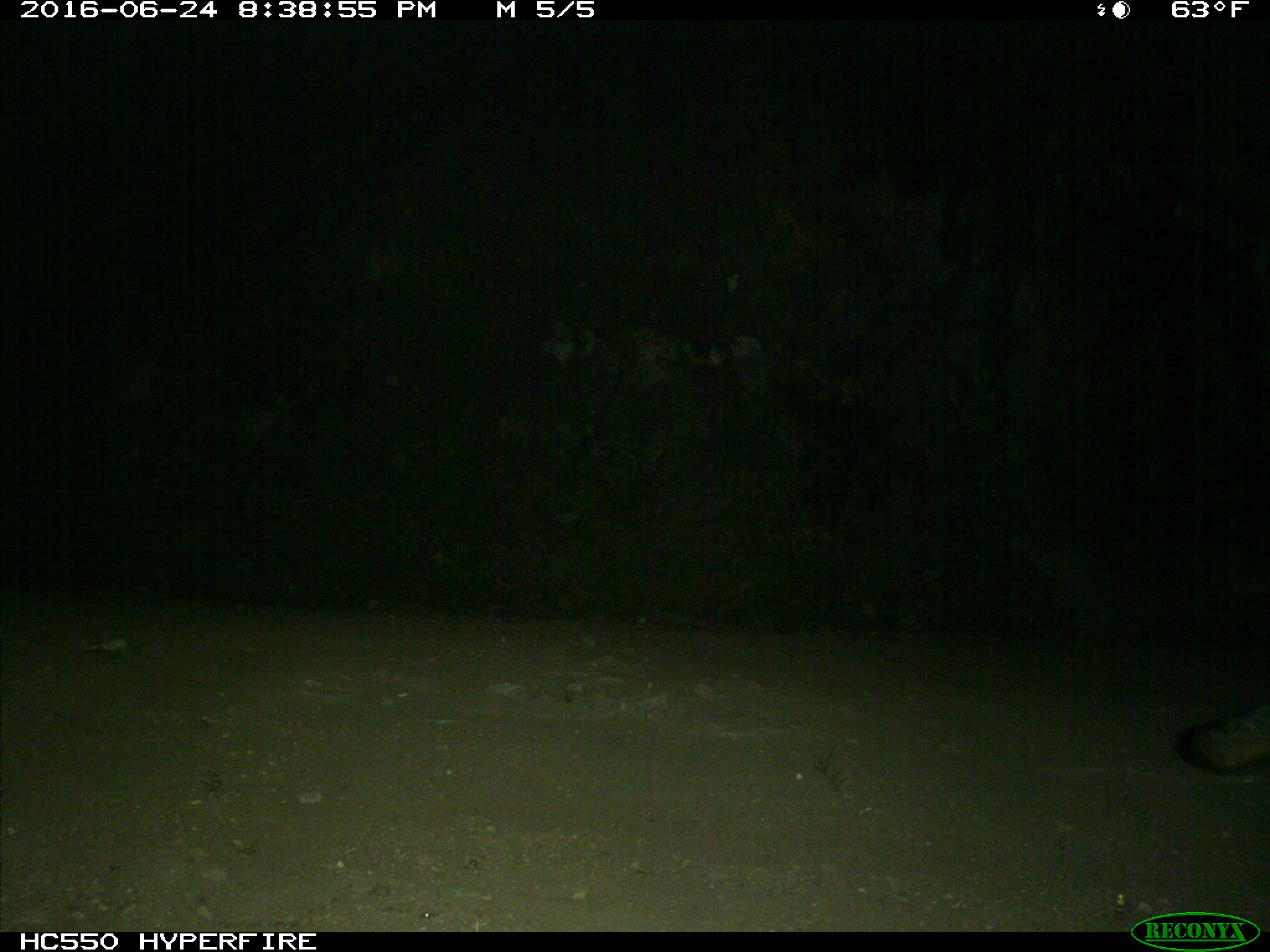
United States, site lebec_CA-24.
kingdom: Animalia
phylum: Chordata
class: Mammalia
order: Carnivora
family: Canidae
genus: Urocyon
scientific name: Urocyon cinereoargenteus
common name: gray fox